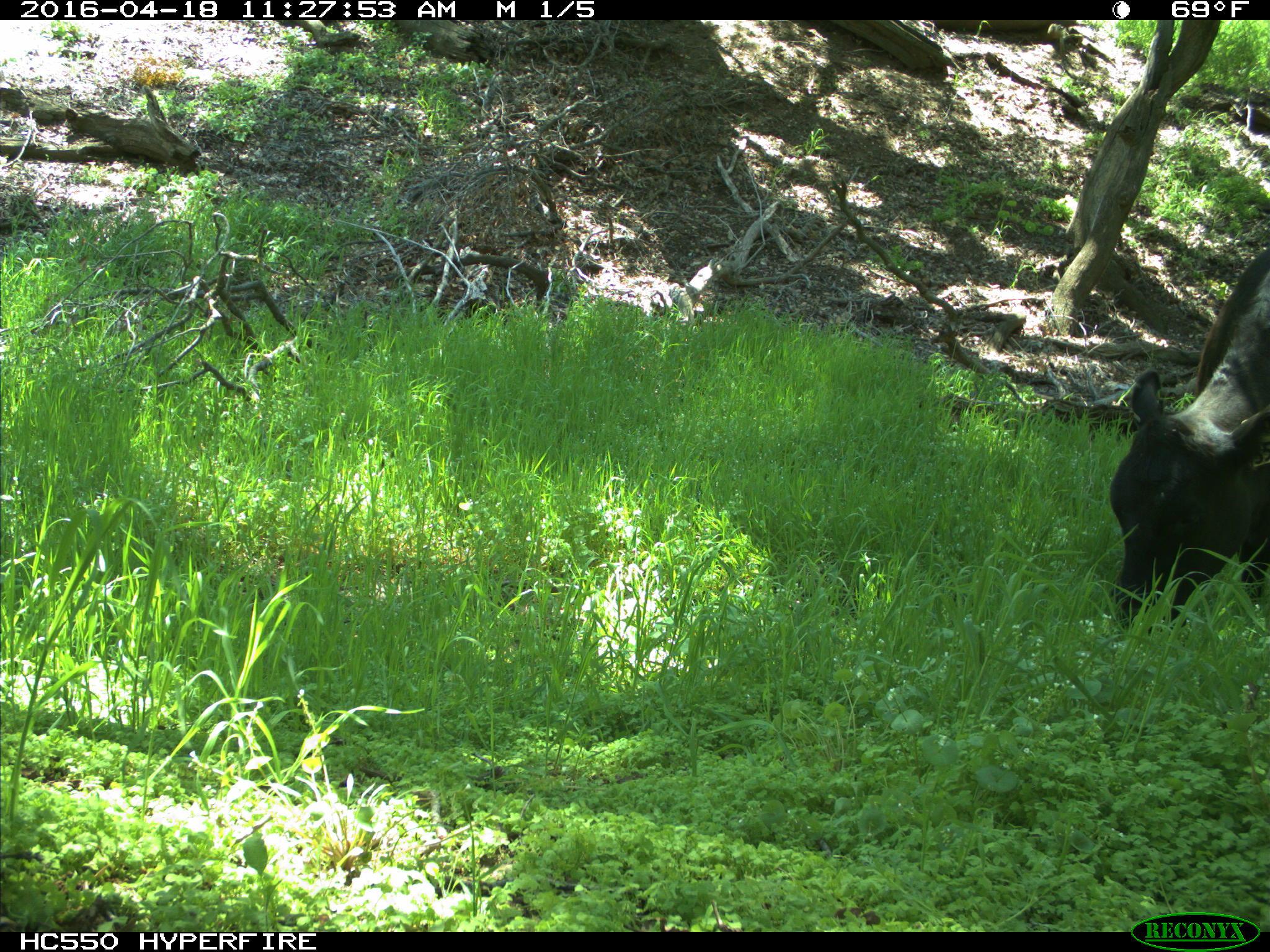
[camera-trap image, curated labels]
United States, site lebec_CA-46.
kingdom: Animalia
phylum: Chordata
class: Mammalia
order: Artiodactyla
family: Bovidae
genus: Bos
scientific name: Bos taurus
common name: domestic cow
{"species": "Bos taurus (domestic cow)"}